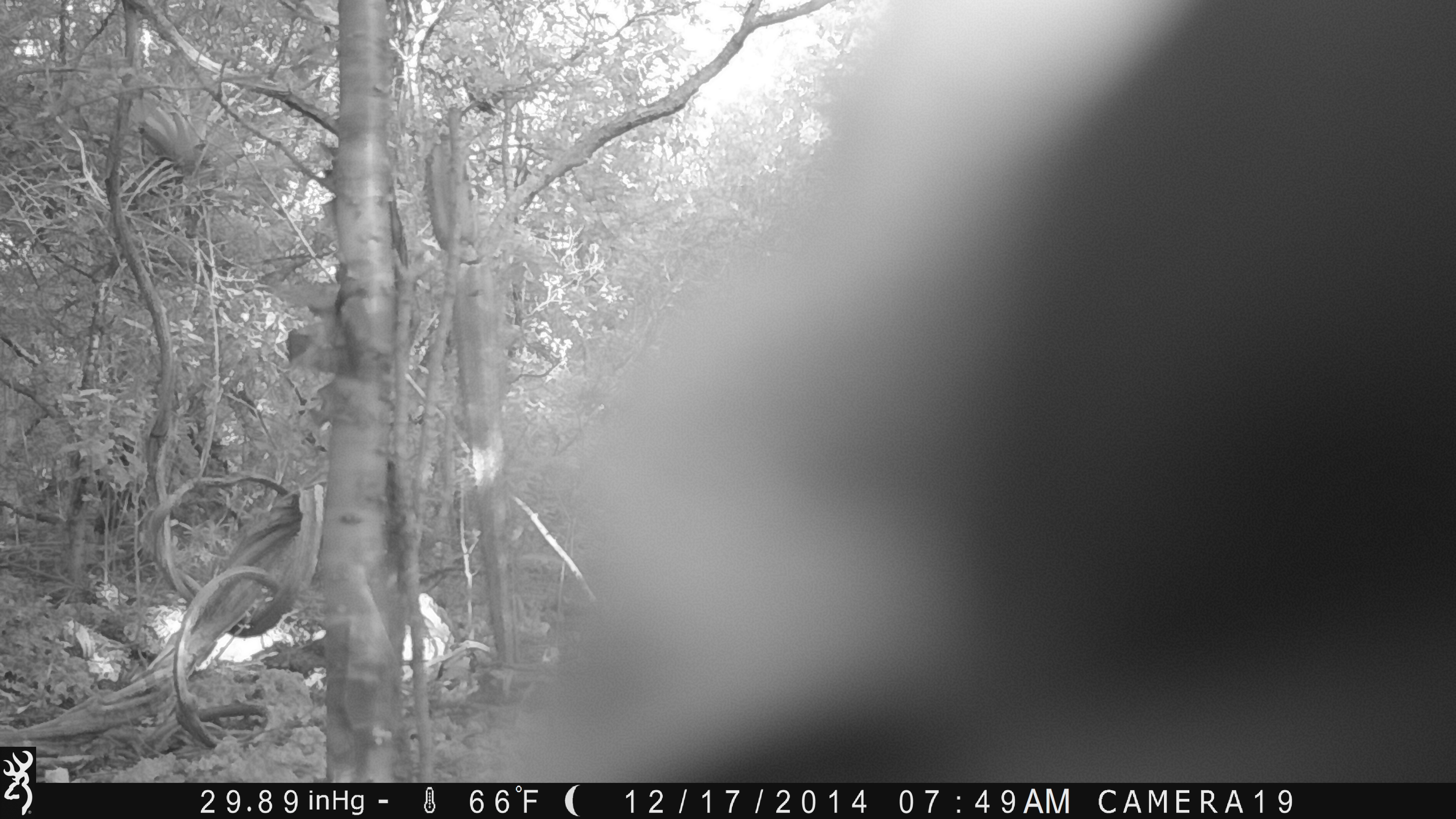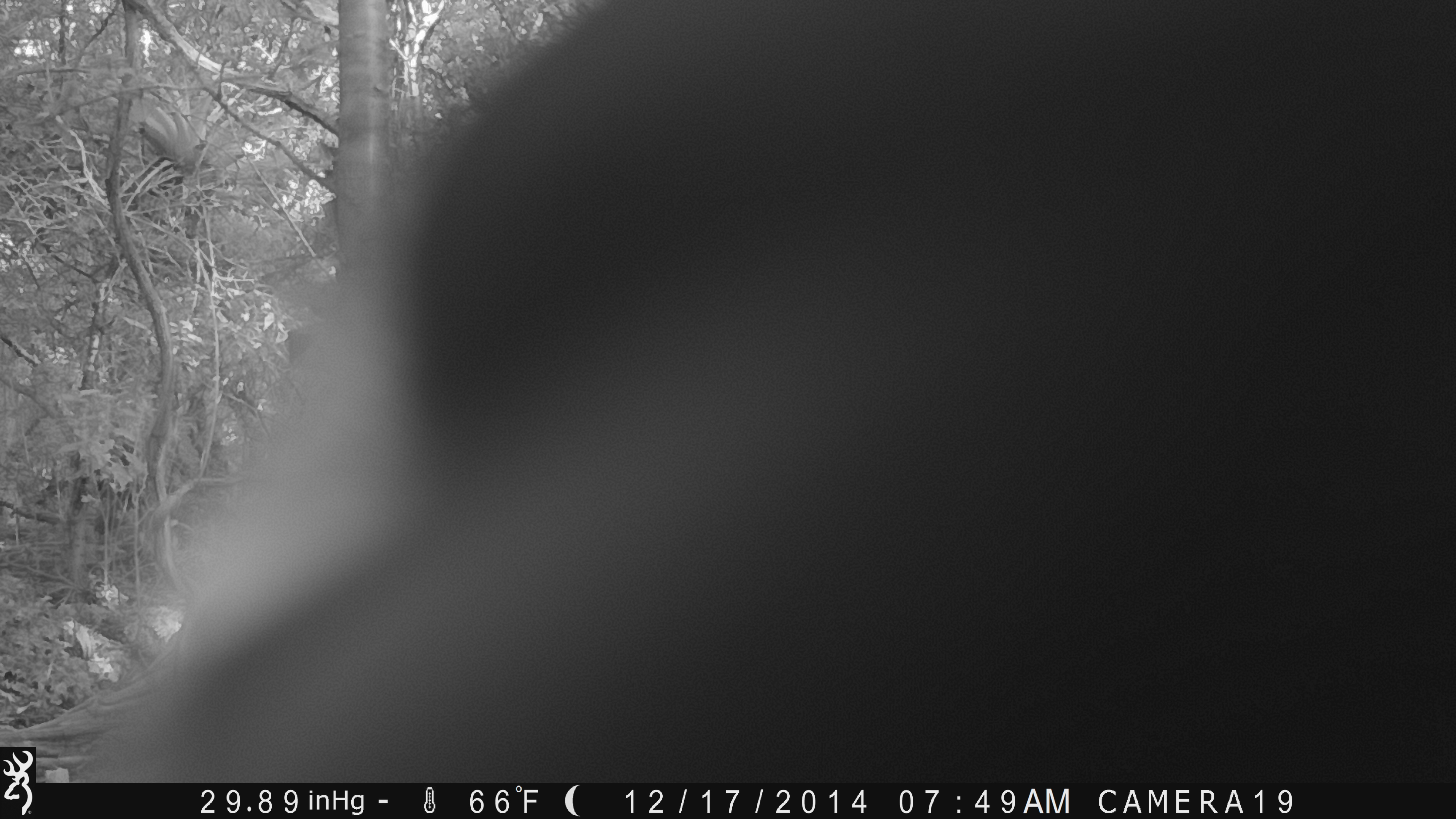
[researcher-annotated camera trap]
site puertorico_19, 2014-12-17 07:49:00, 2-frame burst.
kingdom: Animalia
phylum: Chordata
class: Mammalia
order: Artiodactyla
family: Suidae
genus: Sus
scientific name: Sus scrofa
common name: pig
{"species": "pig (Sus scrofa)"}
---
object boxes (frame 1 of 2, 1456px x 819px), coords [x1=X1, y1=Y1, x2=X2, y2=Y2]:
unknown: [x1=470, y1=0, x2=1456, y2=781]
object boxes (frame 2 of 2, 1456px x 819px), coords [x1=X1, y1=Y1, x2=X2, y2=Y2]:
pig: [x1=67, y1=0, x2=1456, y2=801]